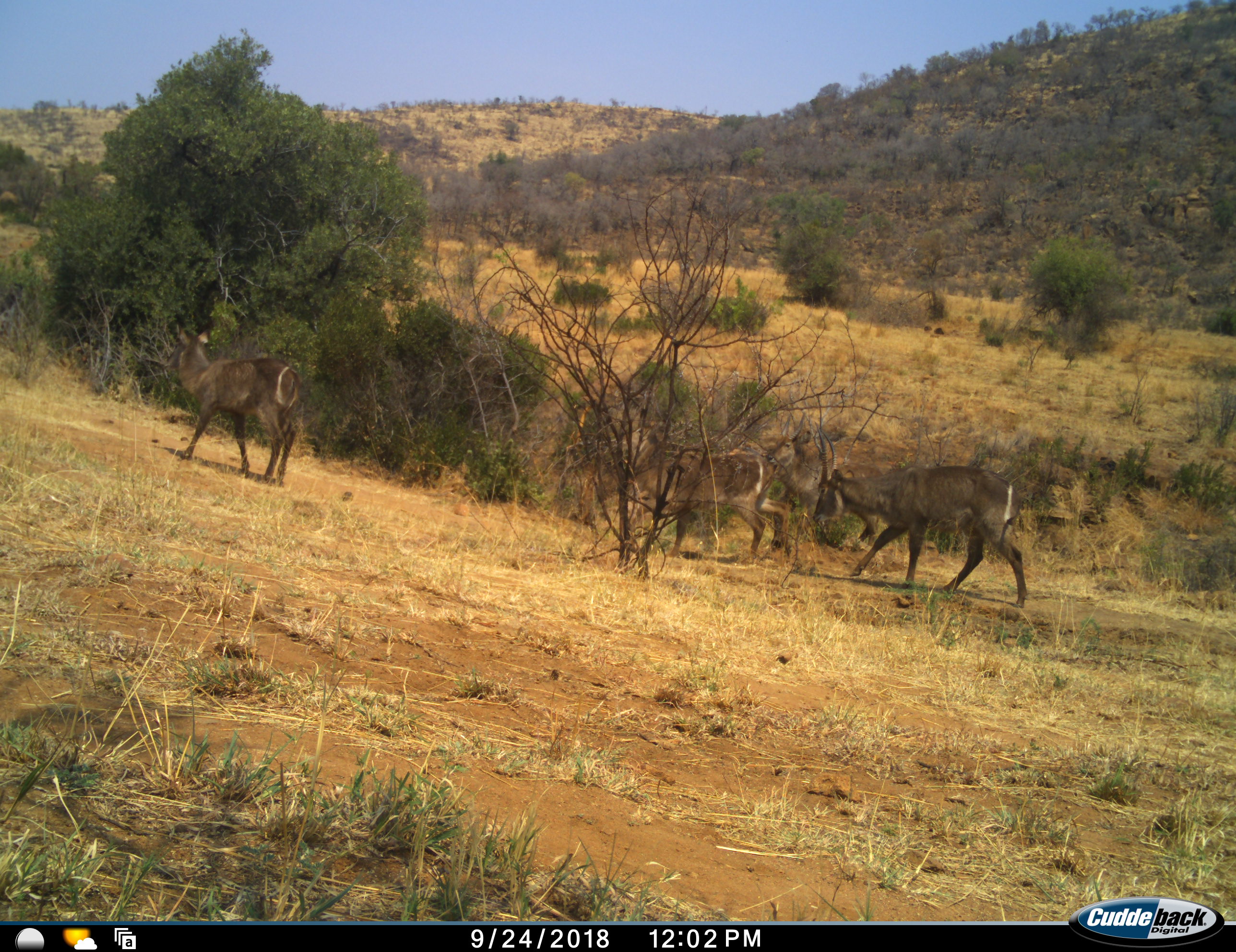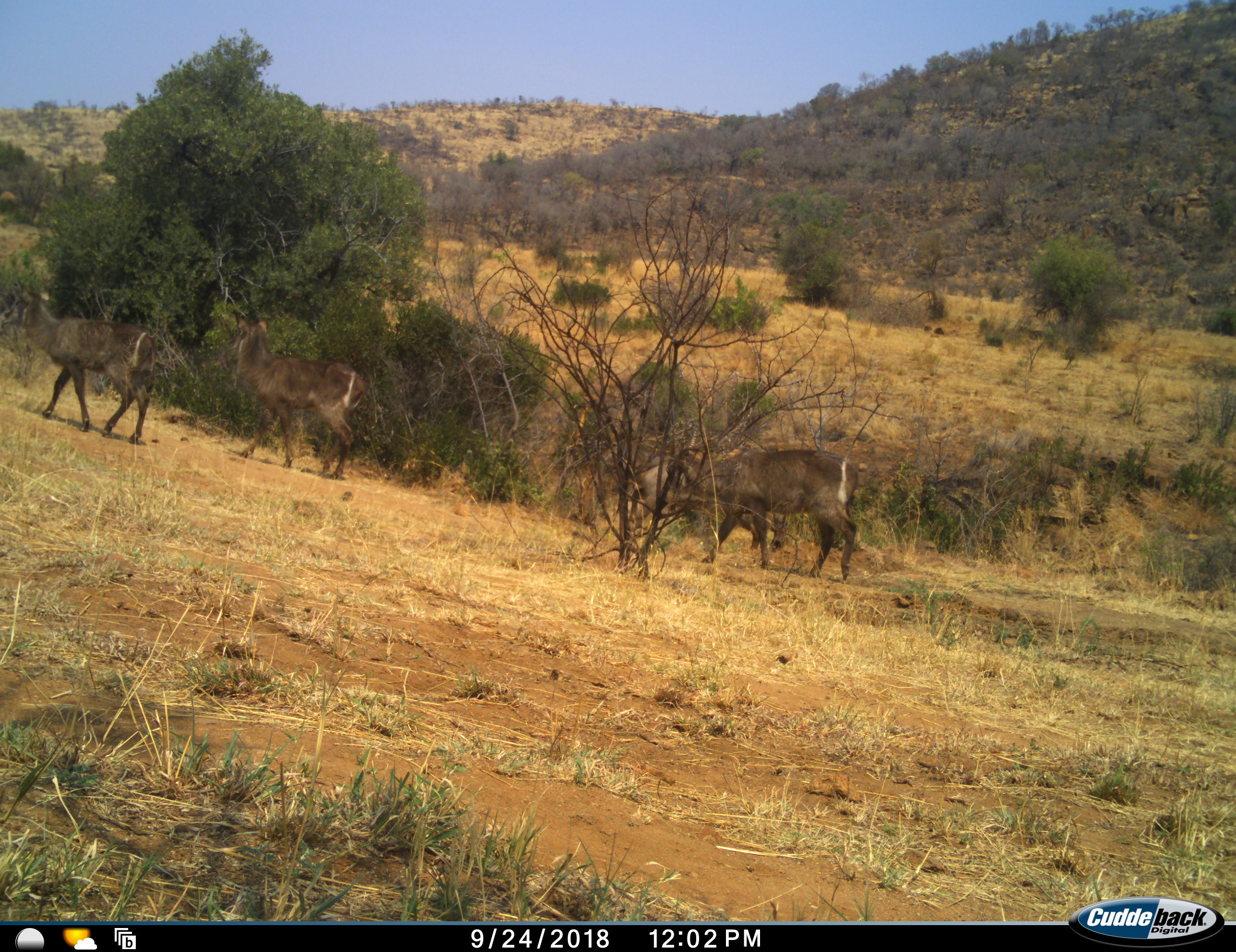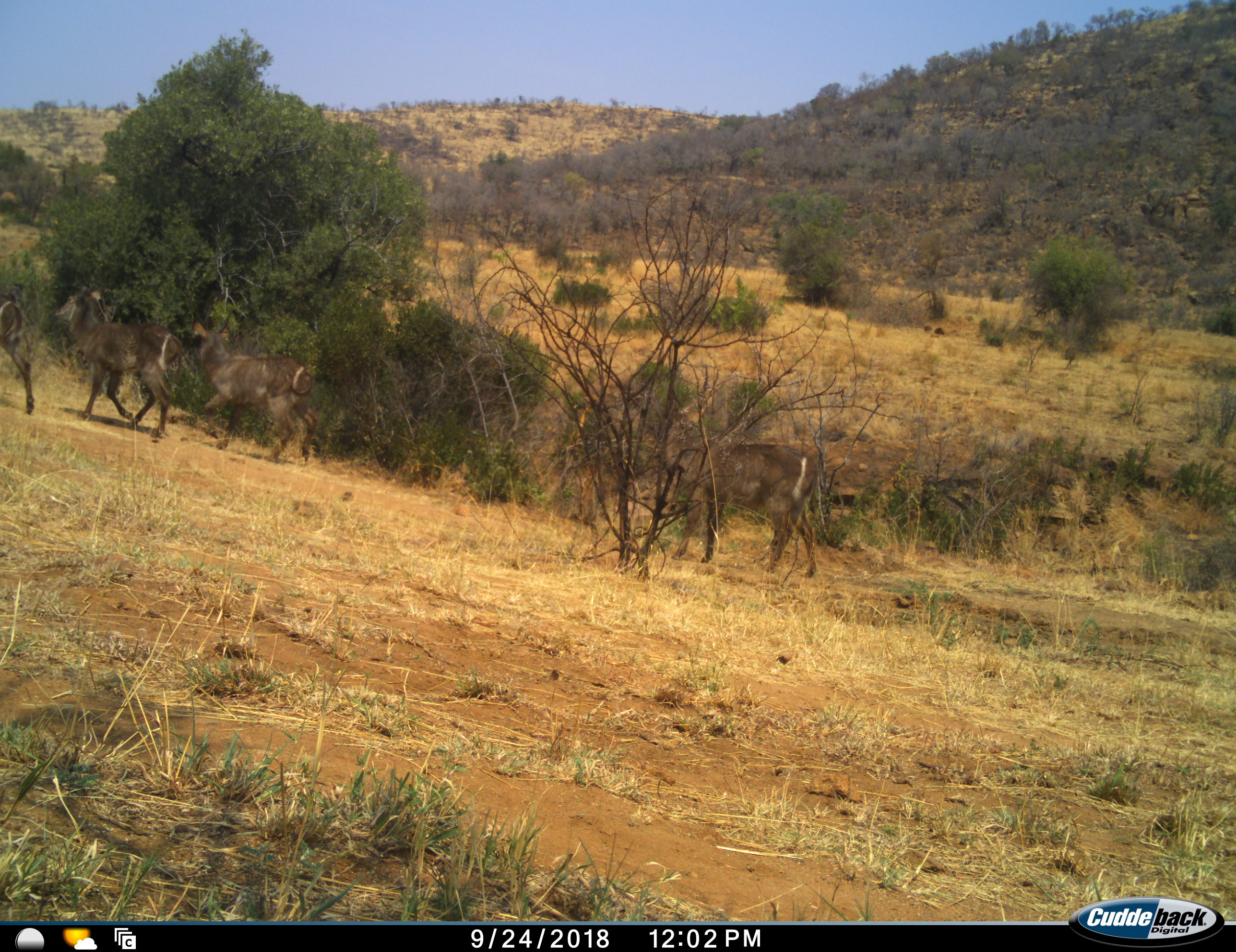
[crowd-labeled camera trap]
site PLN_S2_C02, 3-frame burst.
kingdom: Animalia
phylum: Chordata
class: Mammalia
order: Artiodactyla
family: Bovidae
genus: Kobus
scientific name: Kobus ellipsiprymnus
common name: waterbuck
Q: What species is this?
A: Waterbuck (Kobus ellipsiprymnus).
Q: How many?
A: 4.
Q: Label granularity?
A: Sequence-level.